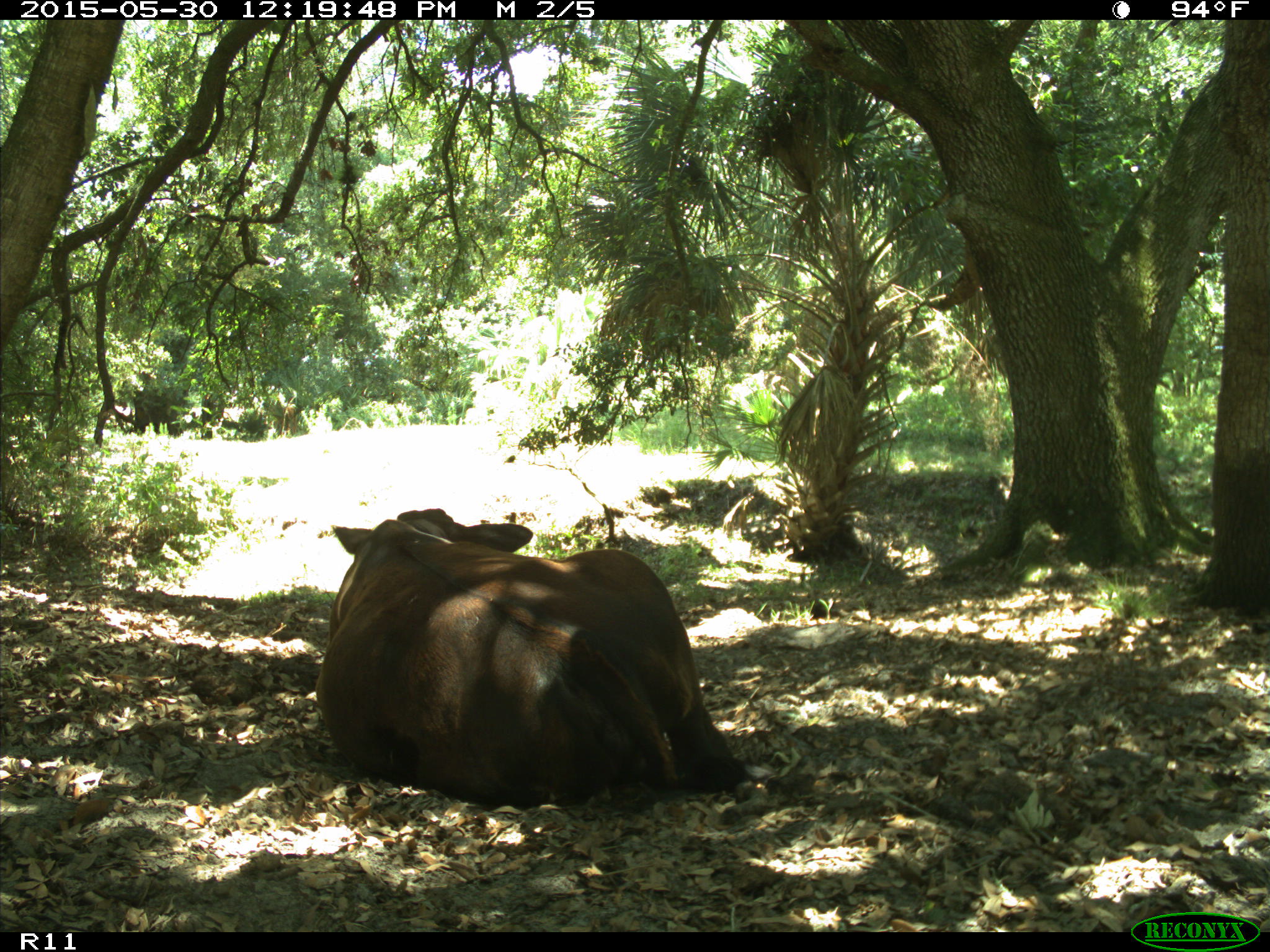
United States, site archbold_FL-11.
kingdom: Animalia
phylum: Chordata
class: Mammalia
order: Artiodactyla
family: Bovidae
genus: Bos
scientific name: Bos taurus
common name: domestic cow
Bos taurus (domestic cow).